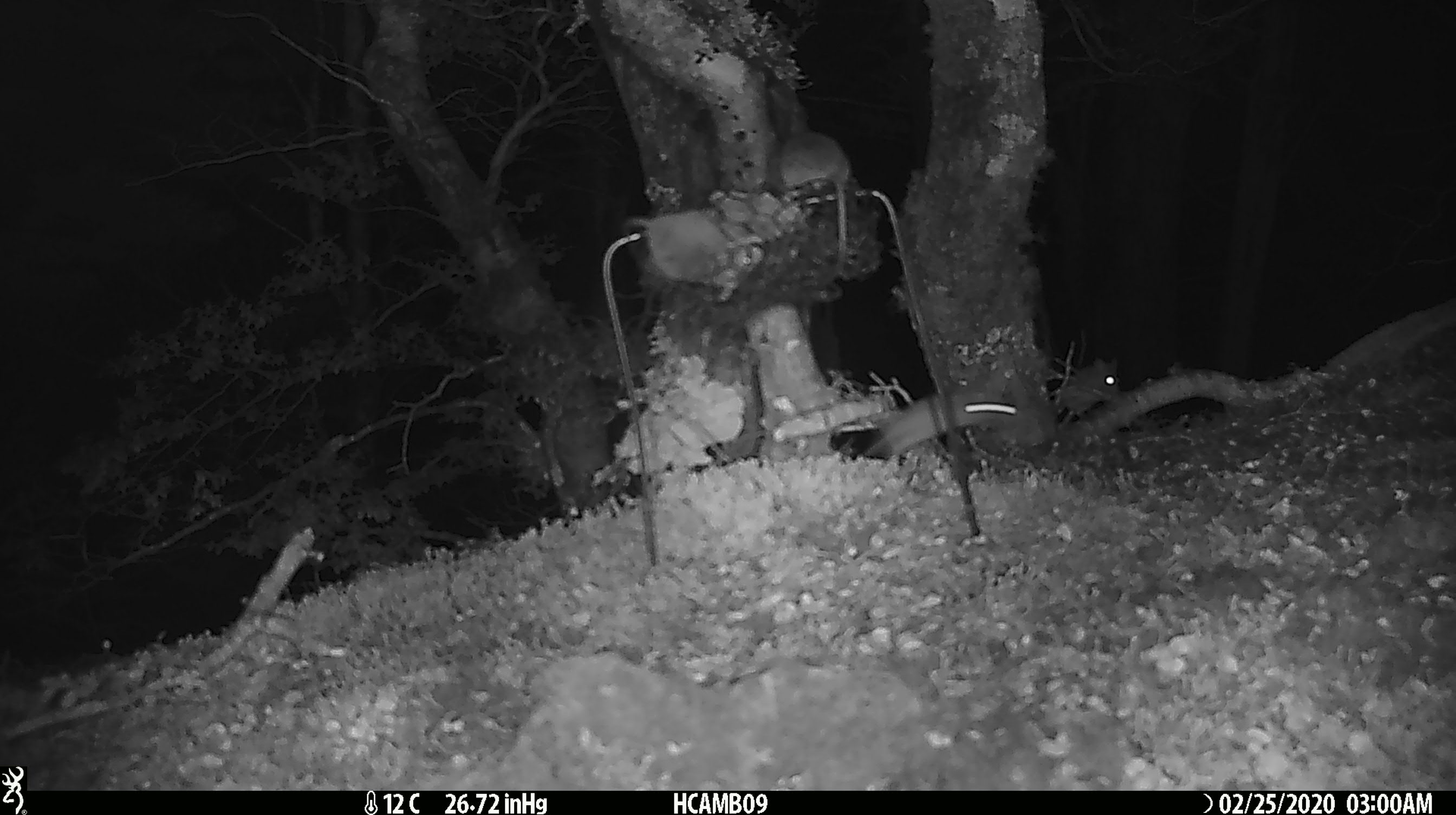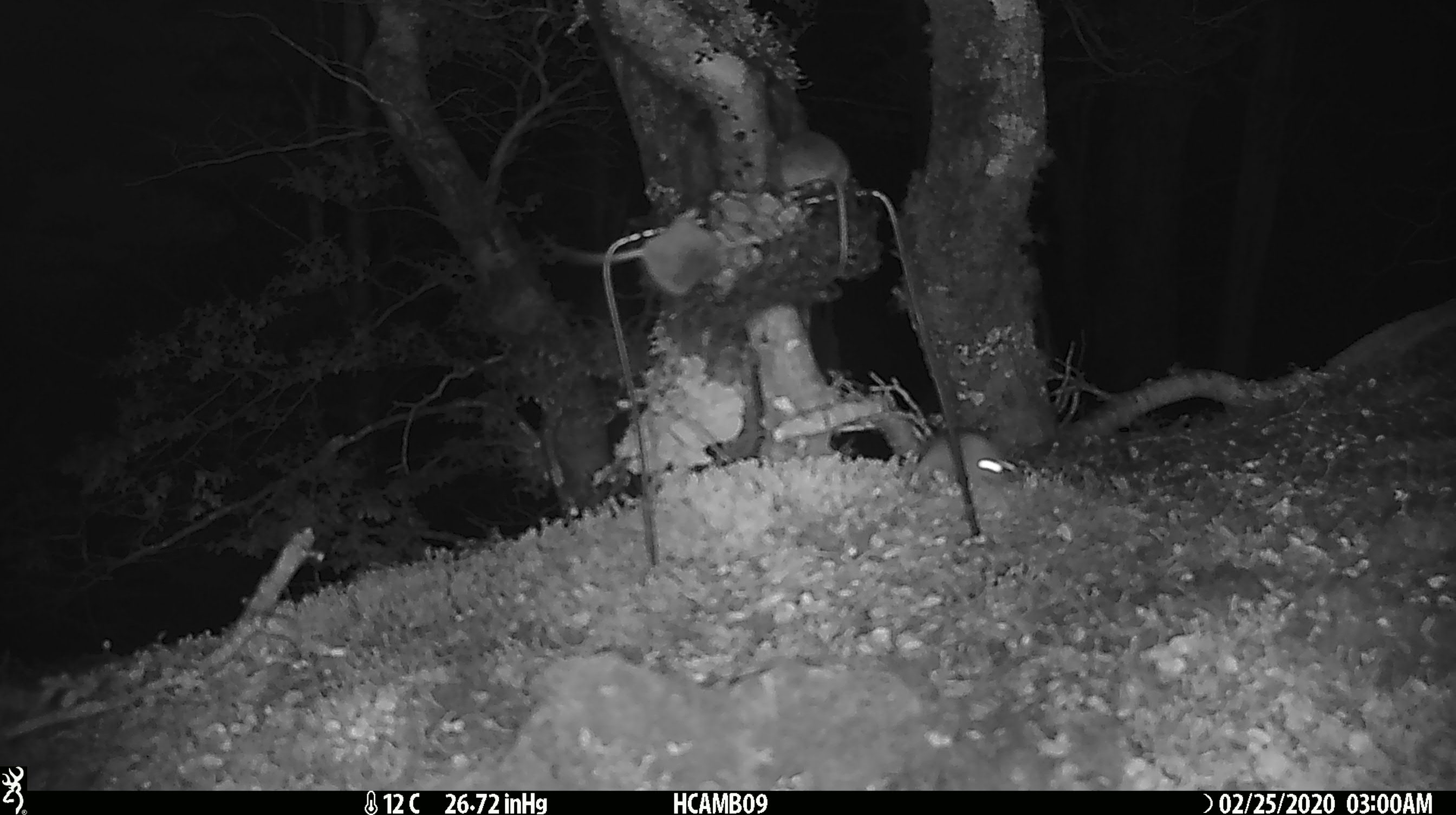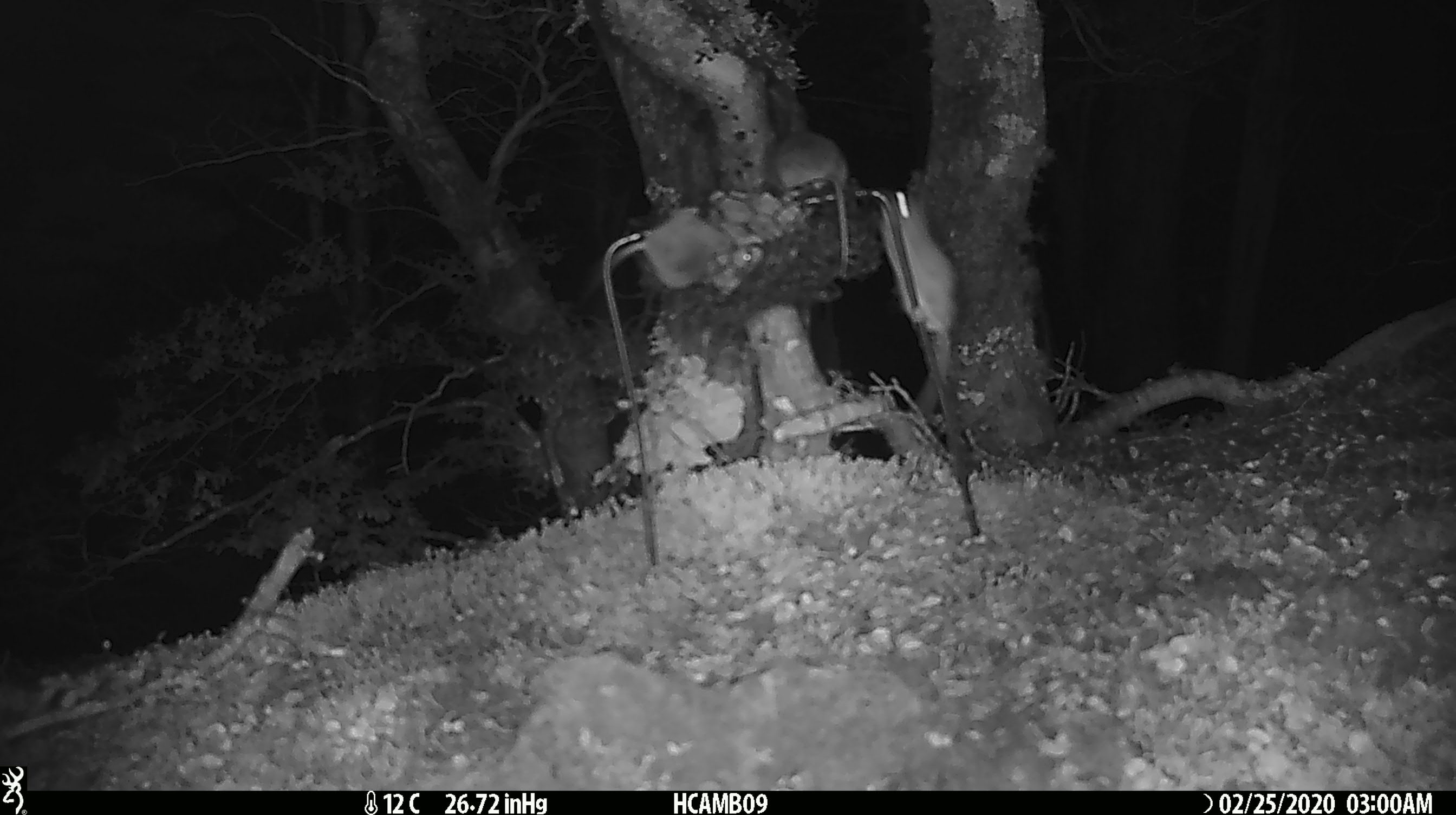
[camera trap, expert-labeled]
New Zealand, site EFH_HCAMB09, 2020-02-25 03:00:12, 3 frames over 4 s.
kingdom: Animalia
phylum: Chordata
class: Mammalia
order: Rodentia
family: Muridae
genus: Mus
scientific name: Mus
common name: mouse